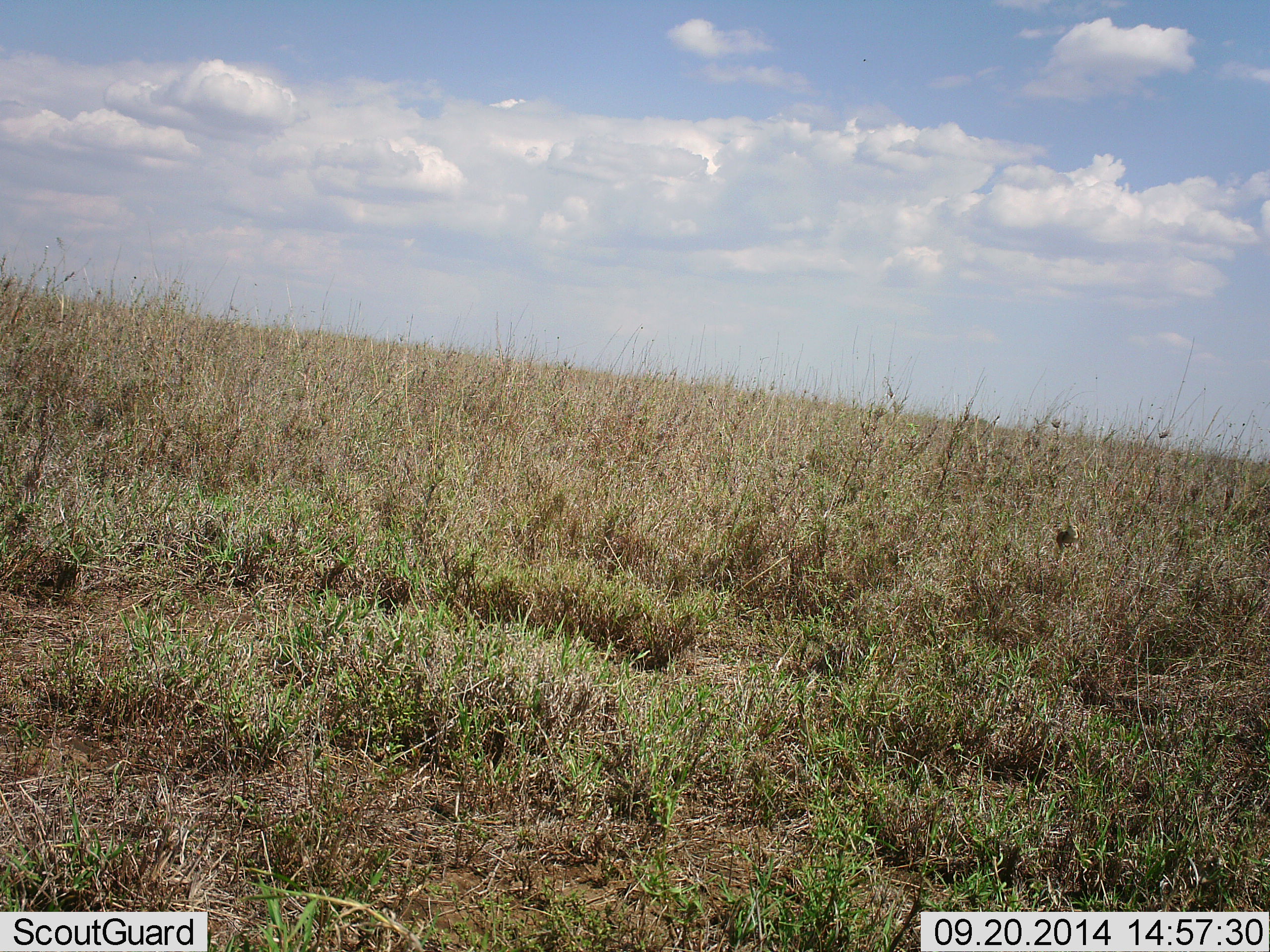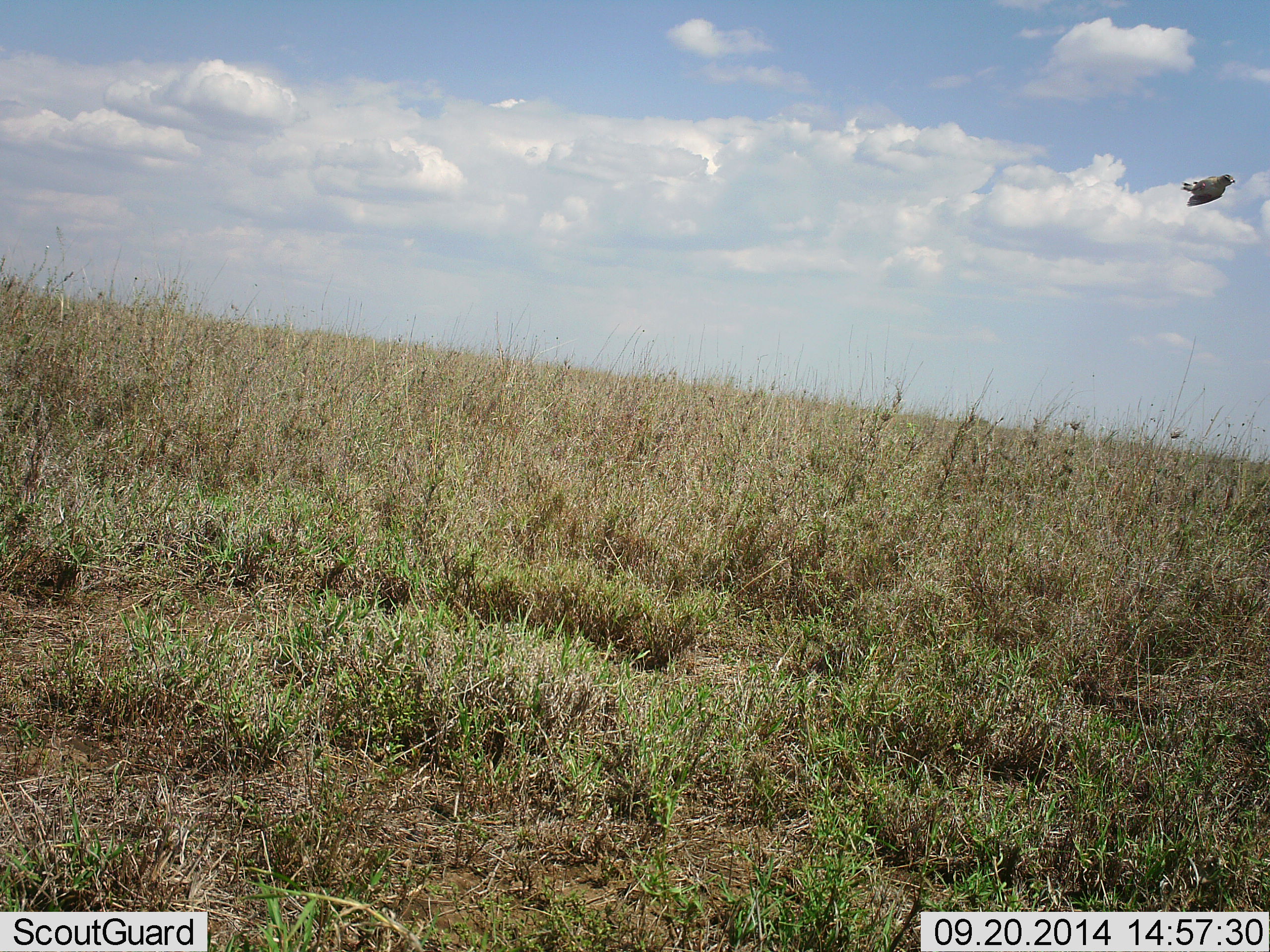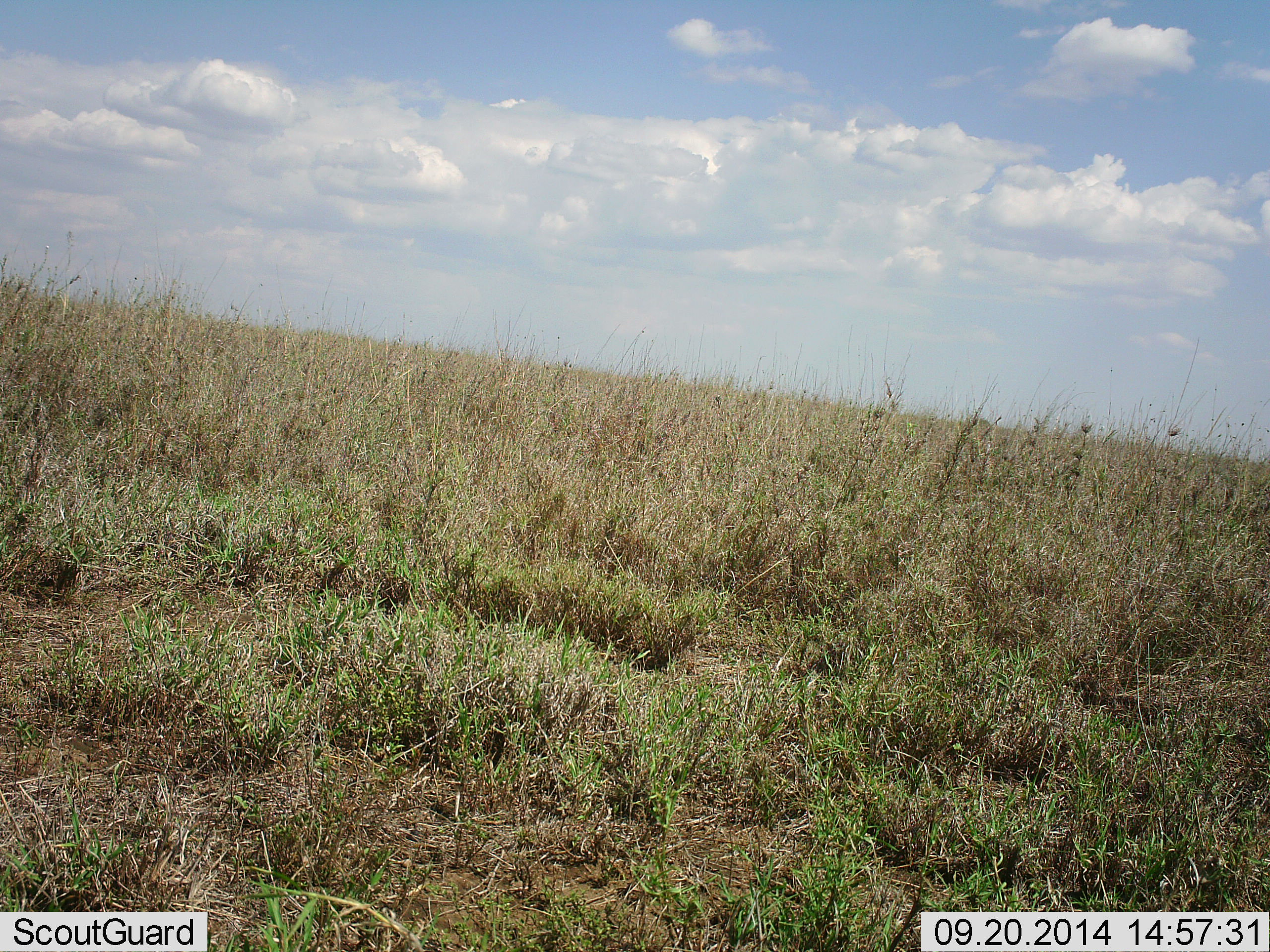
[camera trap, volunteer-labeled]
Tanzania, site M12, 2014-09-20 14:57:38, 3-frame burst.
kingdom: Animalia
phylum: Chordata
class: Aves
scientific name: Aves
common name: bird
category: otherbird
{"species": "otherbird (bird) (Aves)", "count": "1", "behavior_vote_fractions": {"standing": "0%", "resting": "0%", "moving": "100%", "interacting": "0%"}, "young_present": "0%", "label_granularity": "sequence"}